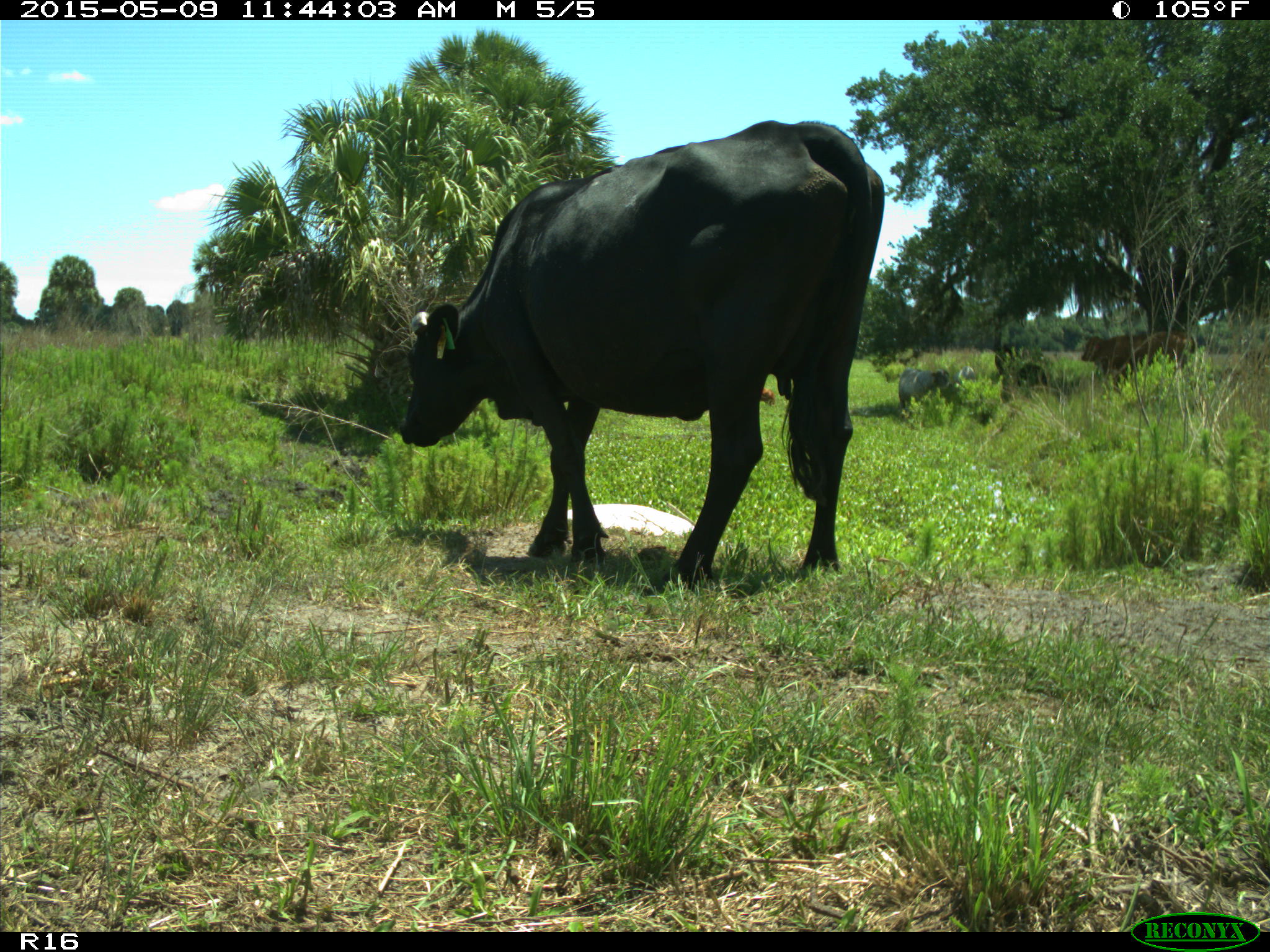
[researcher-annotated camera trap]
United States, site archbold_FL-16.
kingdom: Animalia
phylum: Chordata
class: Mammalia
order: Artiodactyla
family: Bovidae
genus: Bos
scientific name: Bos taurus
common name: domestic cow